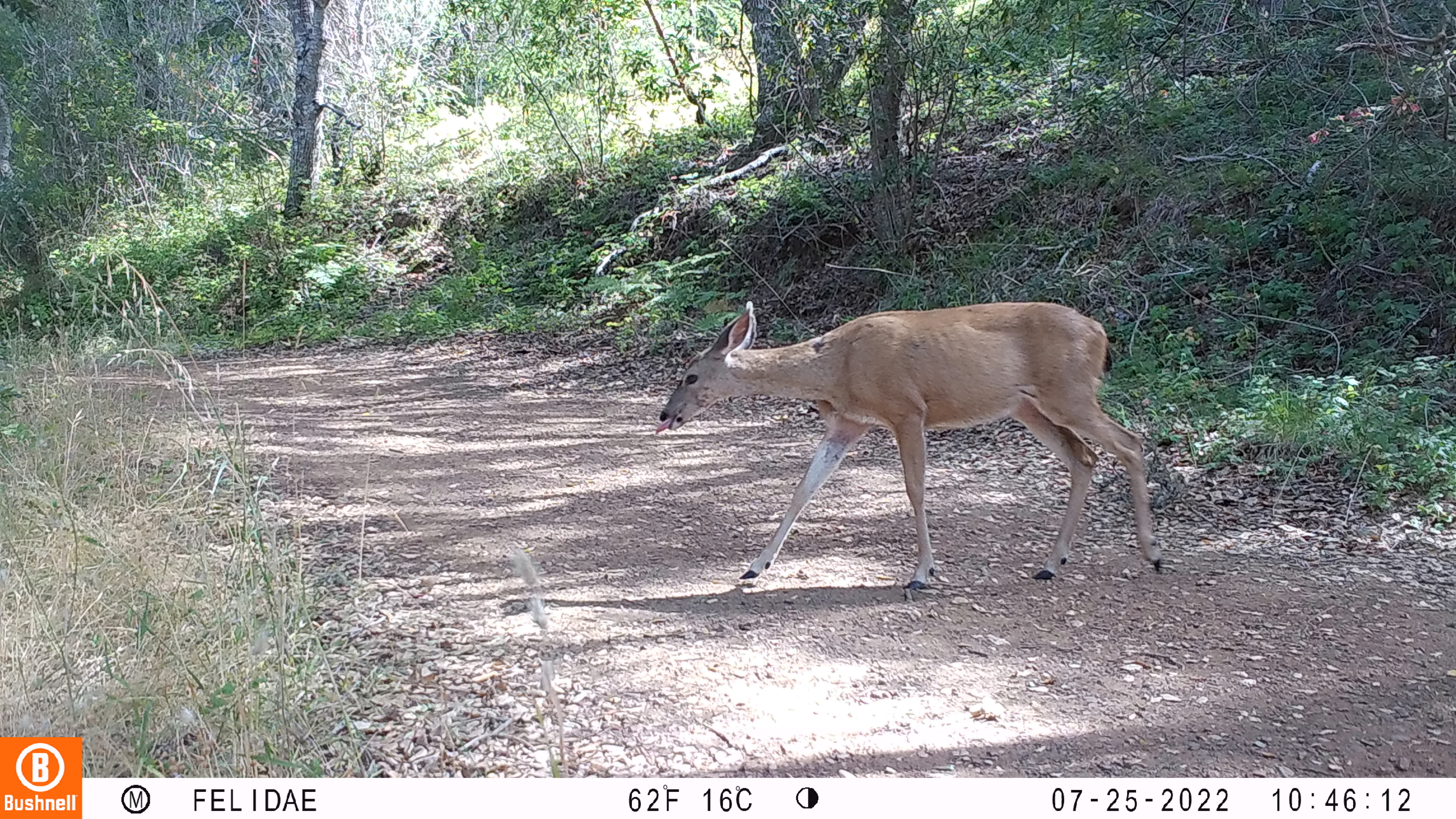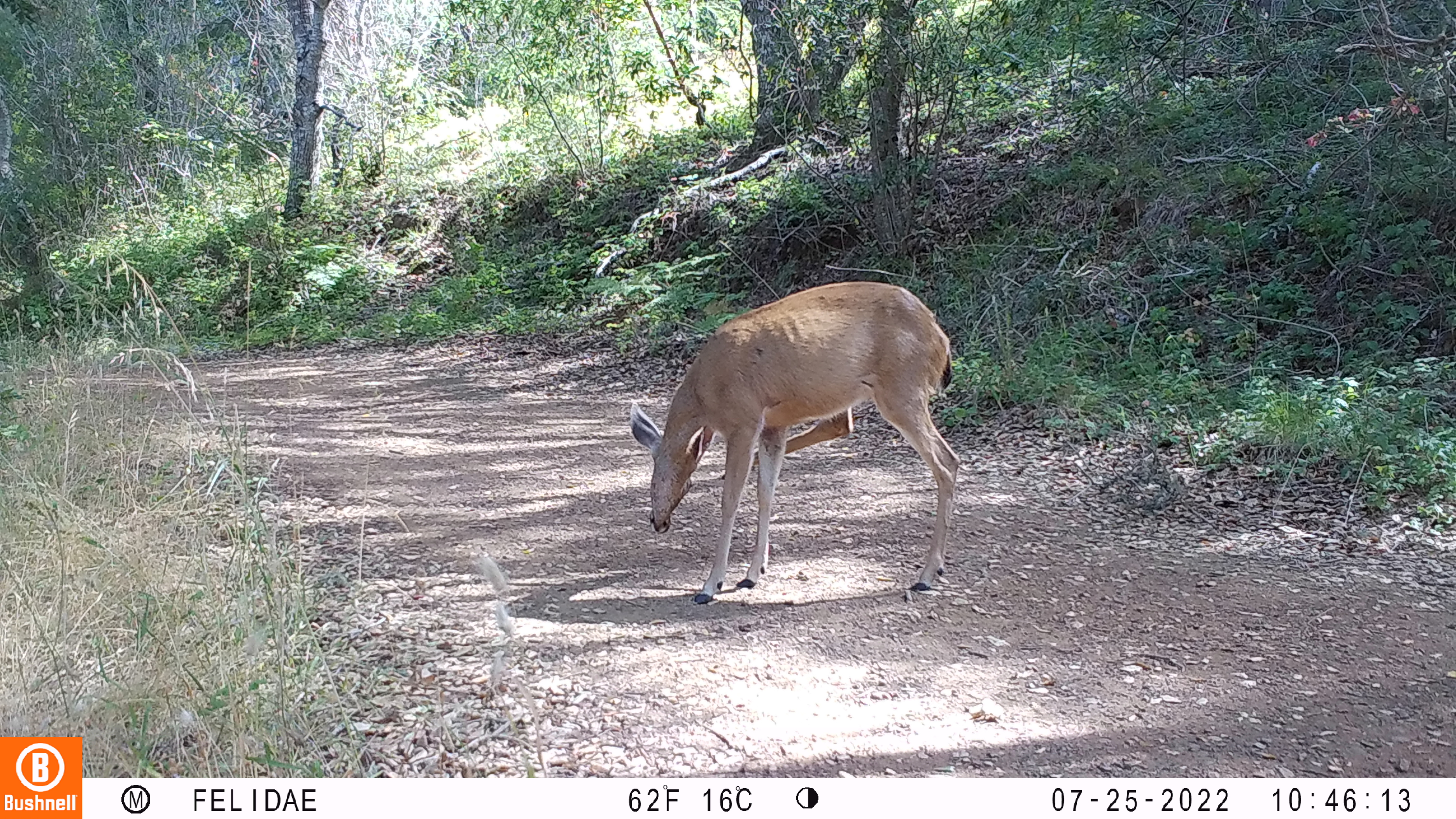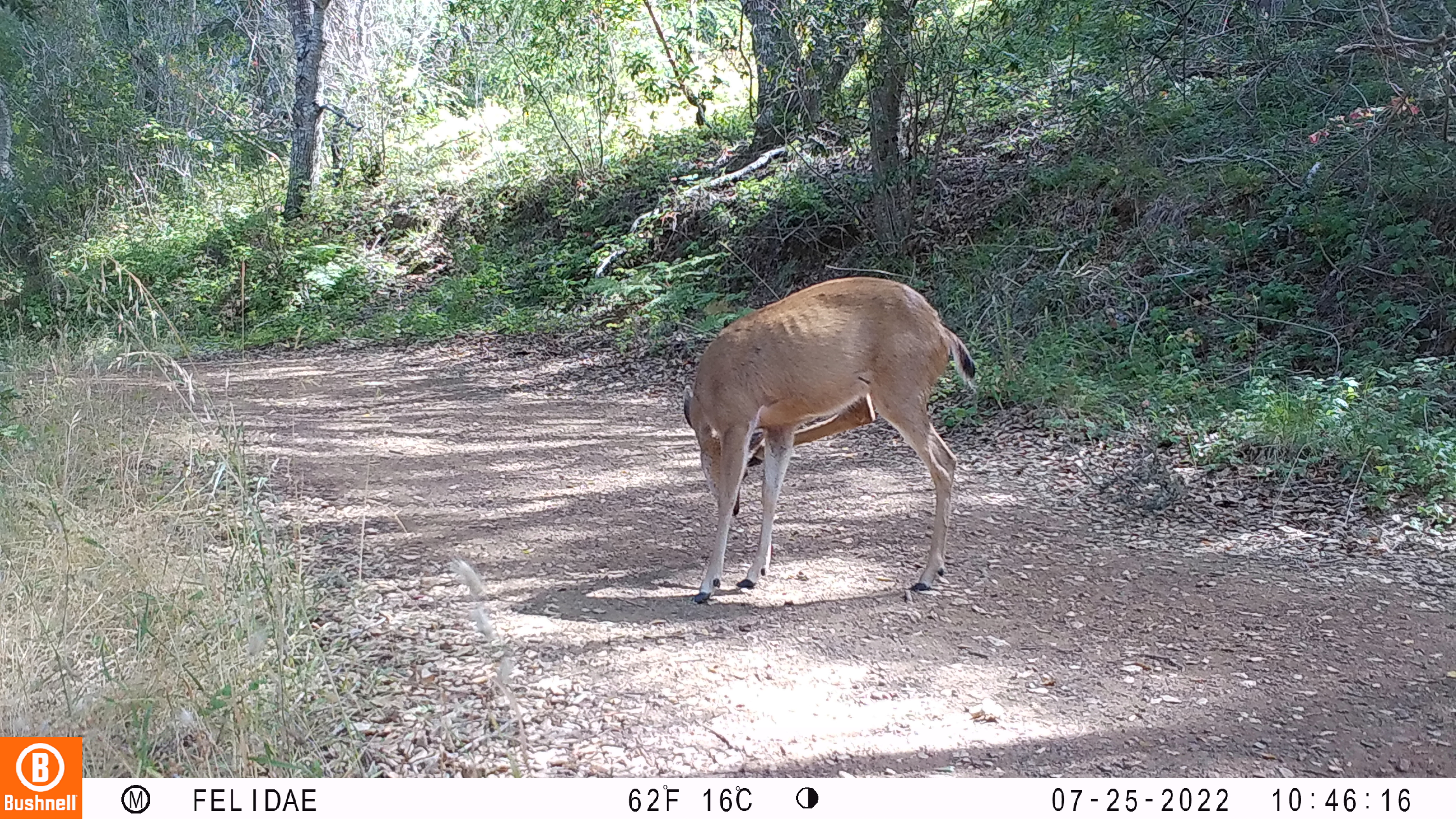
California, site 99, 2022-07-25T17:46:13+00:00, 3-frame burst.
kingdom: Animalia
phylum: Chordata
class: Mammalia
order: Artiodactyla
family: Cervidae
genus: Odocoileus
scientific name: Odocoileus hemionus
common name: mule deer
Mule deer (Odocoileus hemionus).